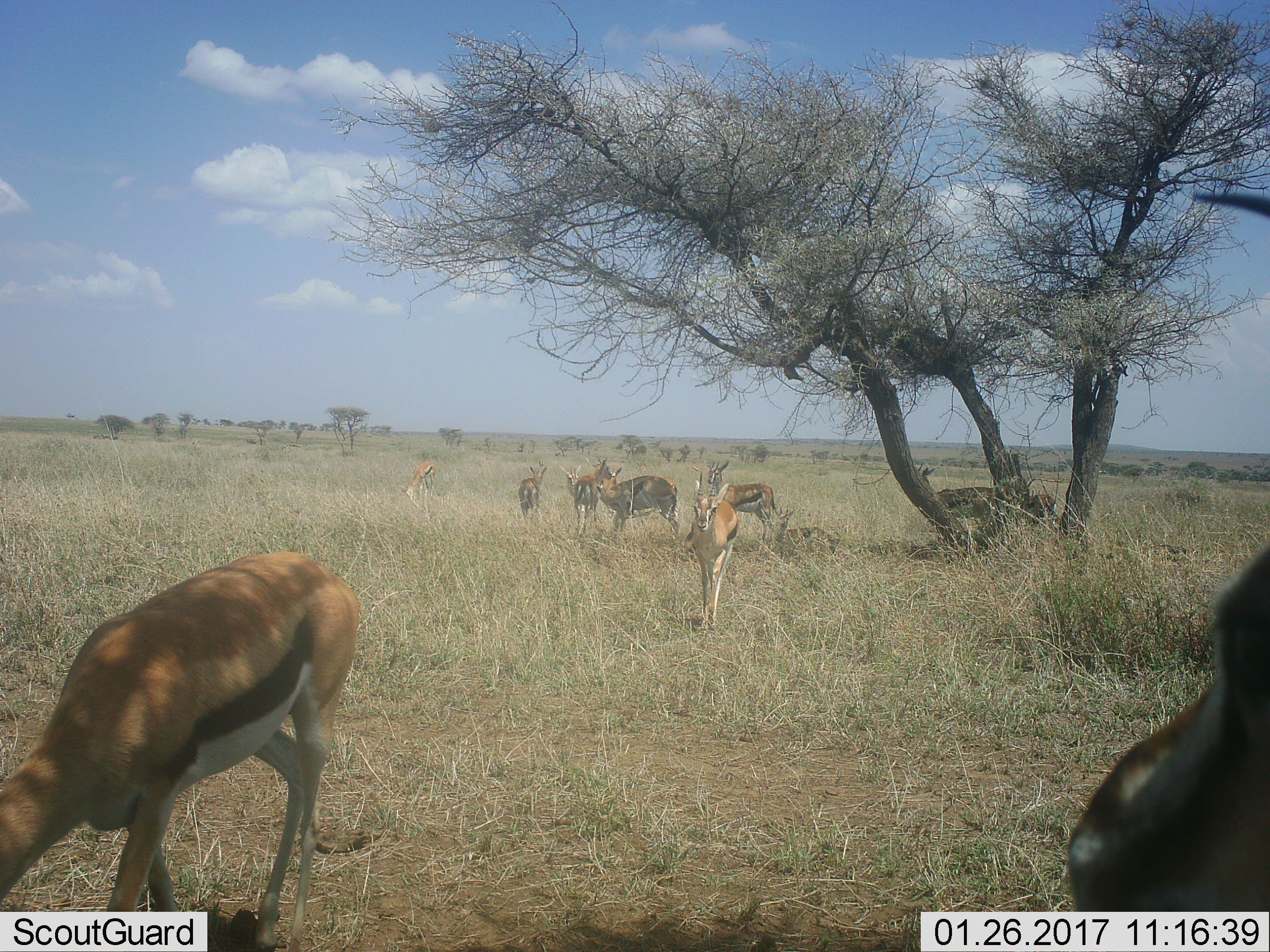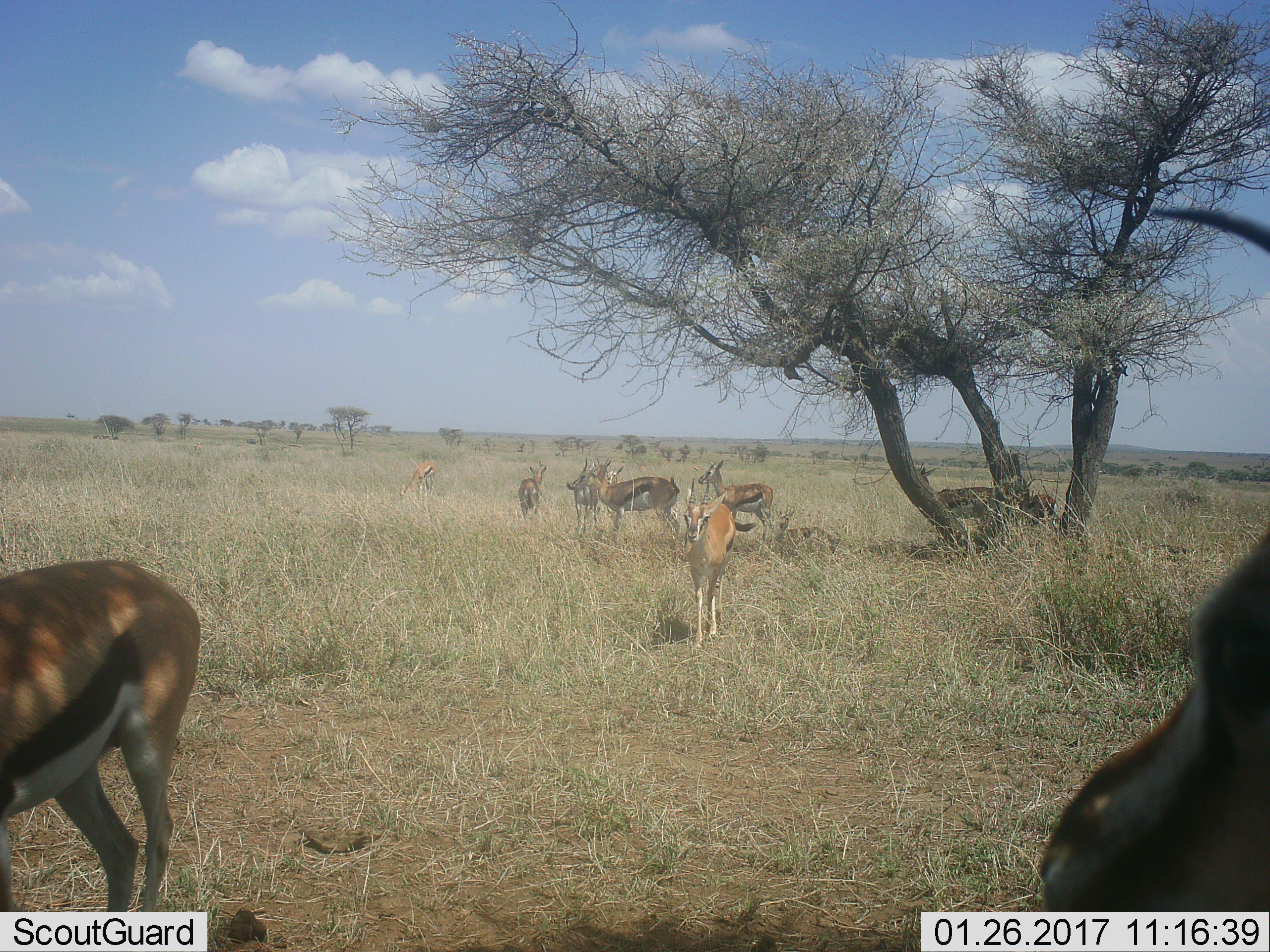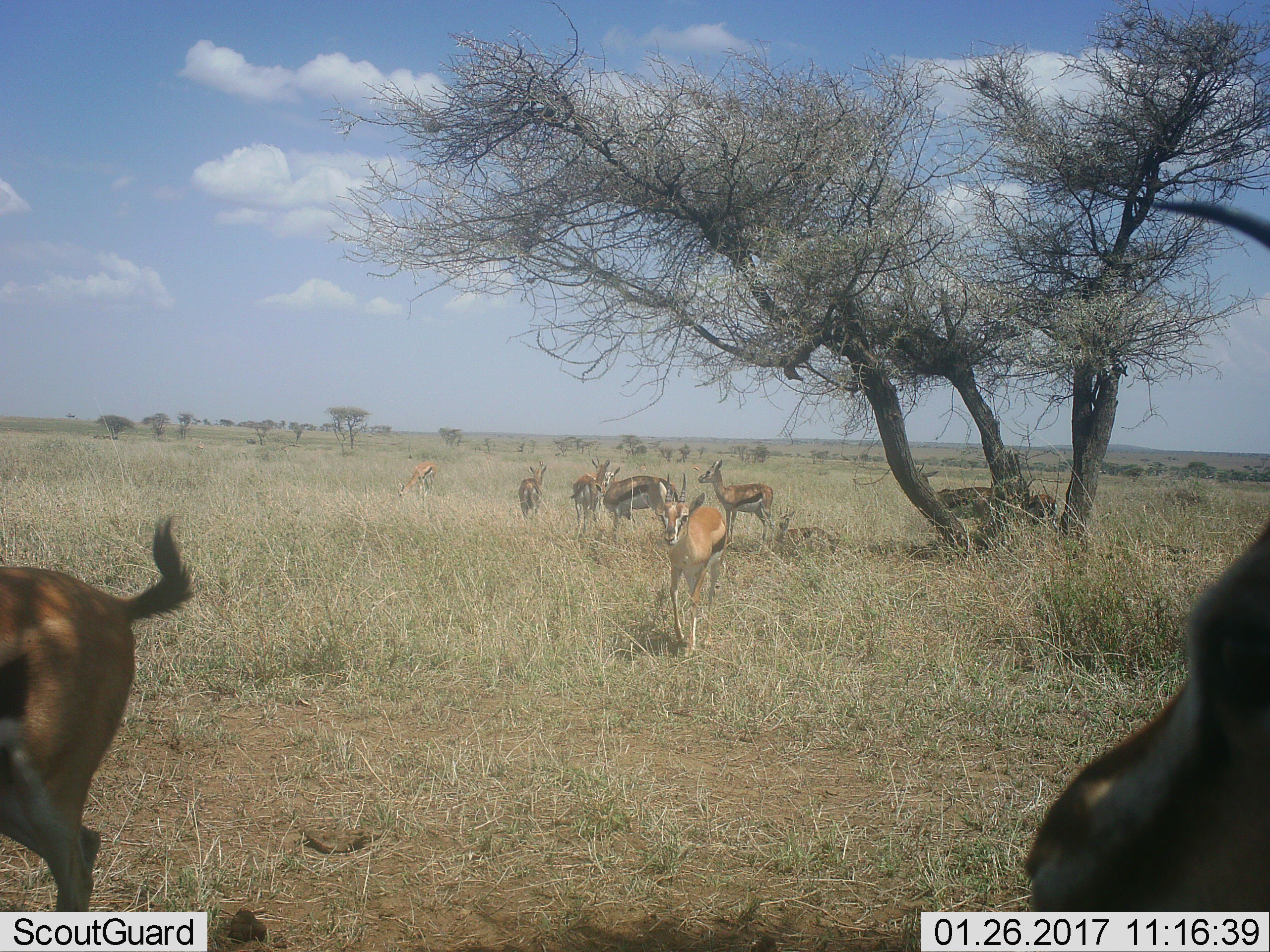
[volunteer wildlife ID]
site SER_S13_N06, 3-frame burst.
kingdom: Animalia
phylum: Chordata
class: Mammalia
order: Artiodactyla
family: Bovidae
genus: Eudorcas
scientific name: Eudorcas thomsonii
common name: thomson's gazelle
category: gazellethomsons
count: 10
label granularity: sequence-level